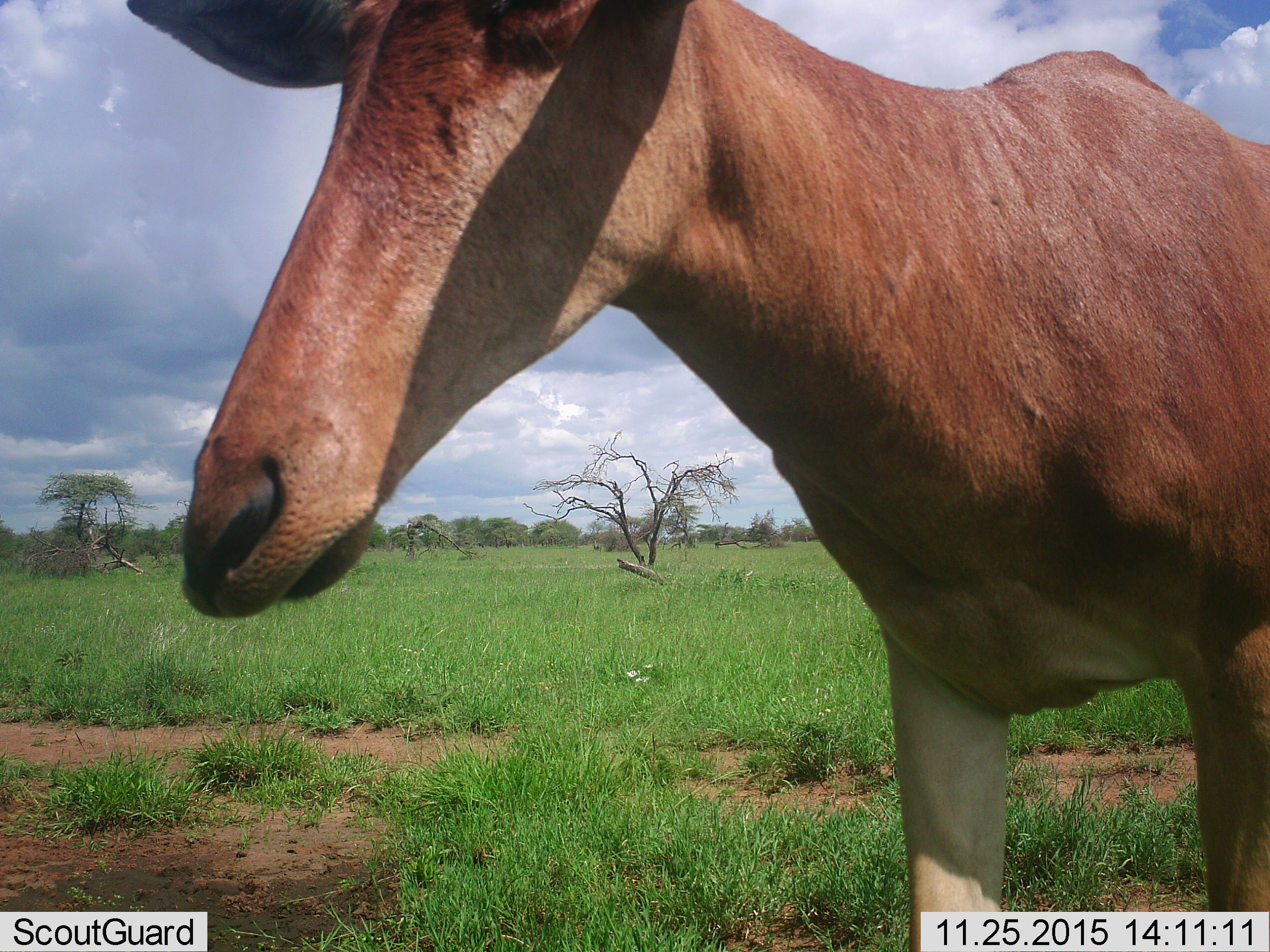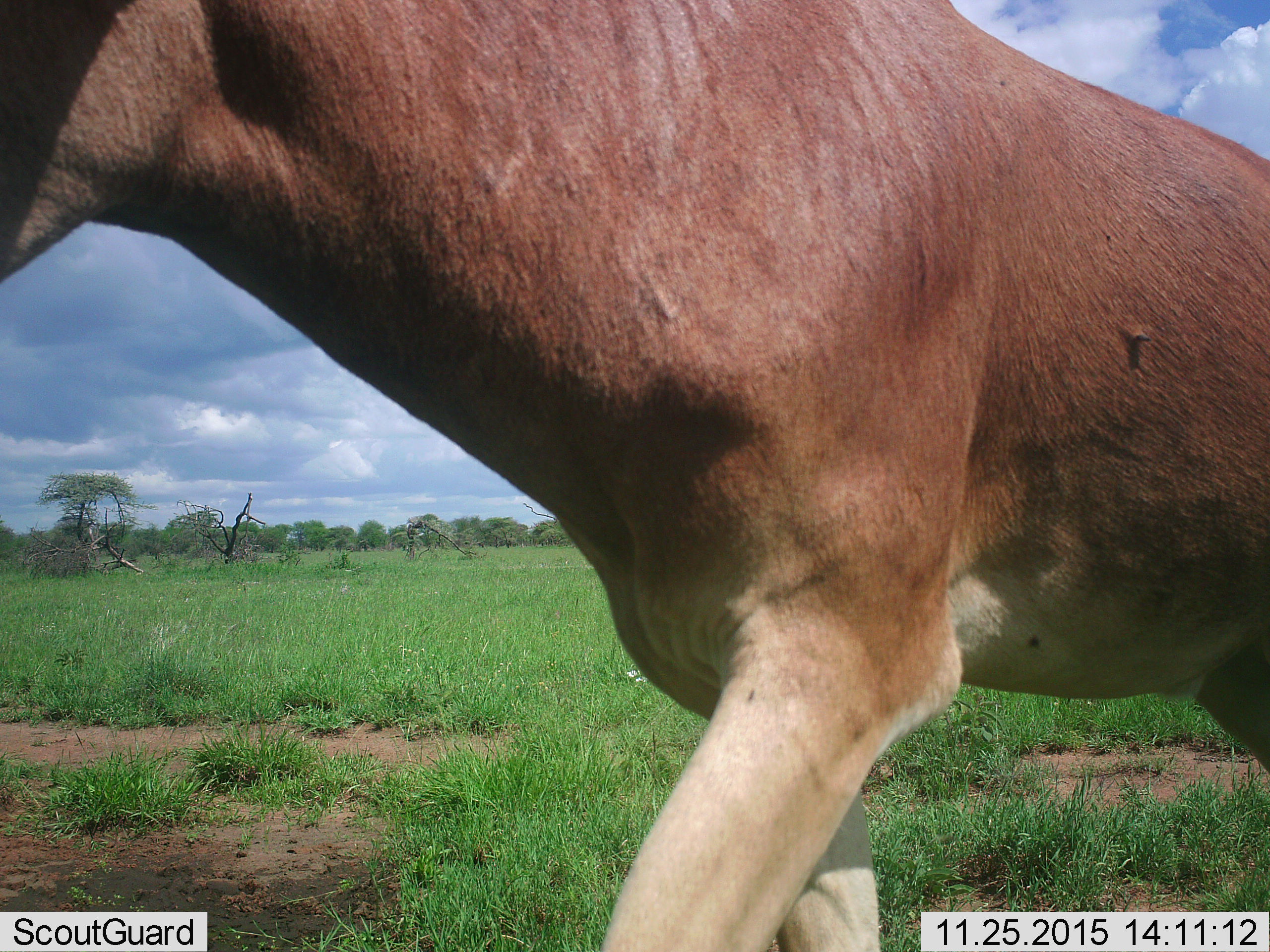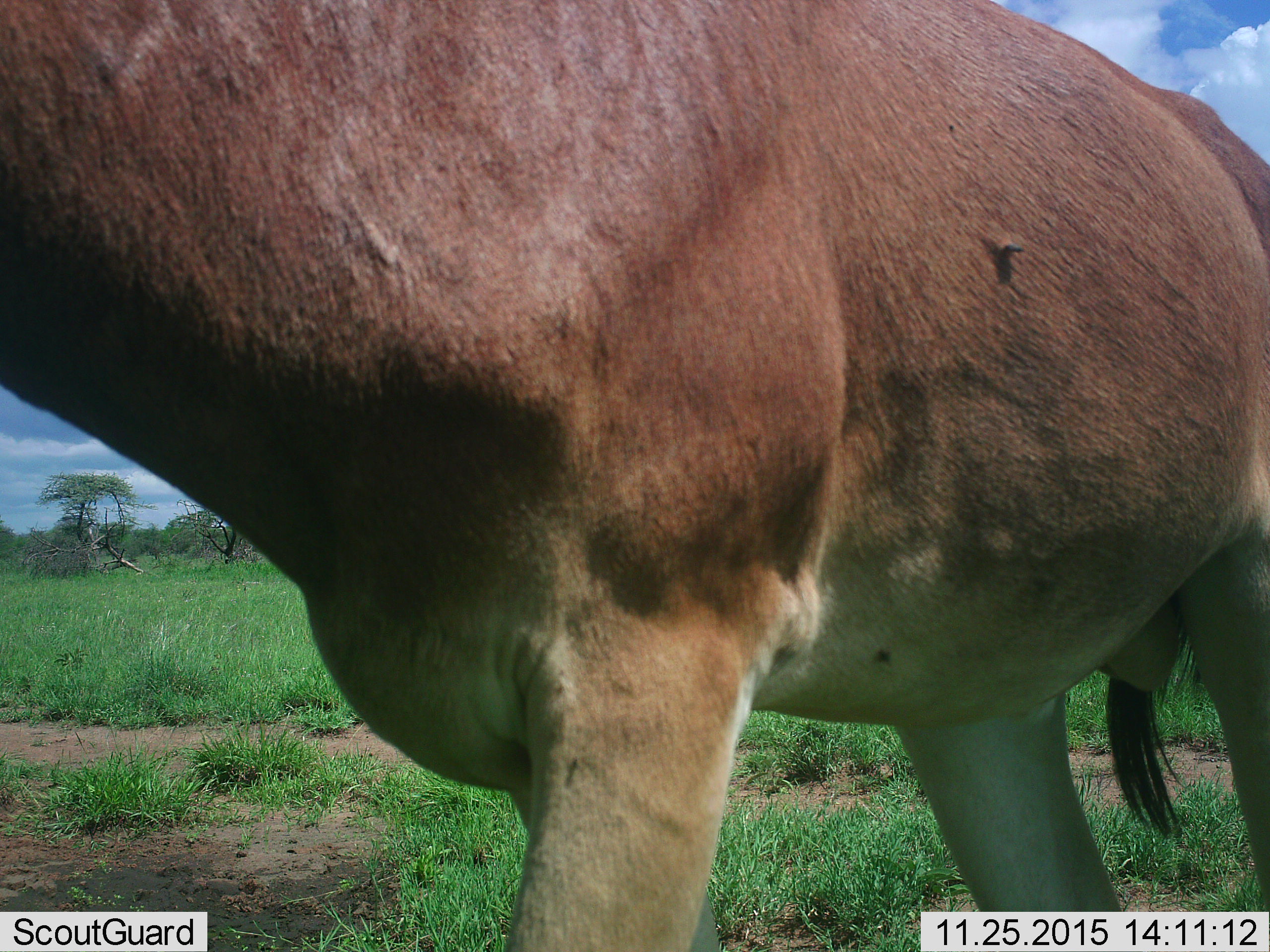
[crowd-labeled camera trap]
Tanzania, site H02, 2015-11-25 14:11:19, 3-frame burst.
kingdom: Animalia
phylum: Chordata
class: Mammalia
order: Artiodactyla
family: Bovidae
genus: Damaliscus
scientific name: Damaliscus lunatus jimela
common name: topi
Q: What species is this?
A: Topi (Damaliscus lunatus jimela).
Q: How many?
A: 1.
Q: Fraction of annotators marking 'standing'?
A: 0%.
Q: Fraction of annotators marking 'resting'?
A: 0%.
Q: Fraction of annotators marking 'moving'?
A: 100%.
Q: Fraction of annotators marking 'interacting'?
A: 0%.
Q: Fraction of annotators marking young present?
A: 0%.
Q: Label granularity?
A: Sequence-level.